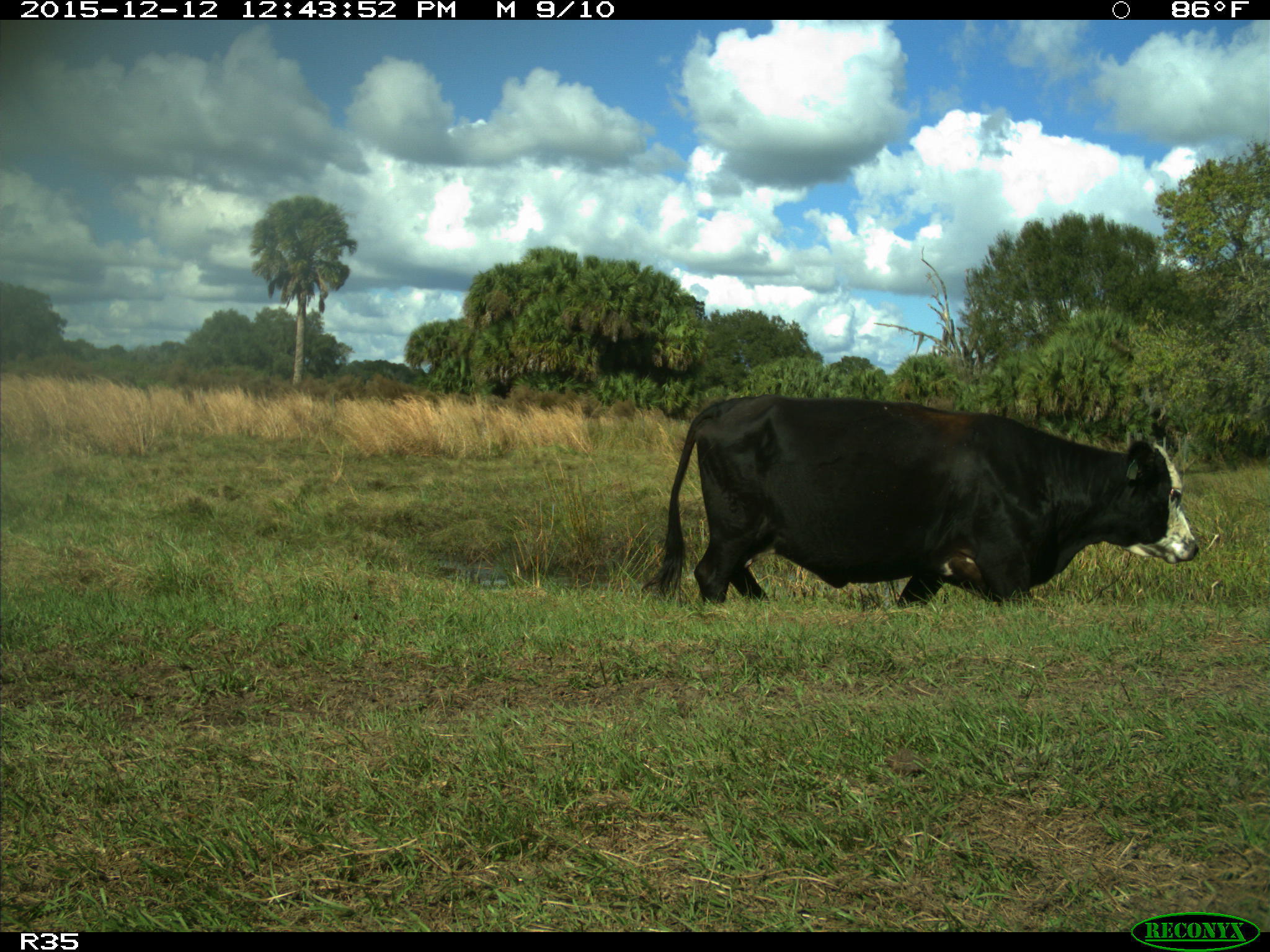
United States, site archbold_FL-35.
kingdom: Animalia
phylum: Chordata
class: Mammalia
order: Artiodactyla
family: Bovidae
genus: Bos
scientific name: Bos taurus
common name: domestic cow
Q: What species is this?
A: Bos taurus (domestic cow).